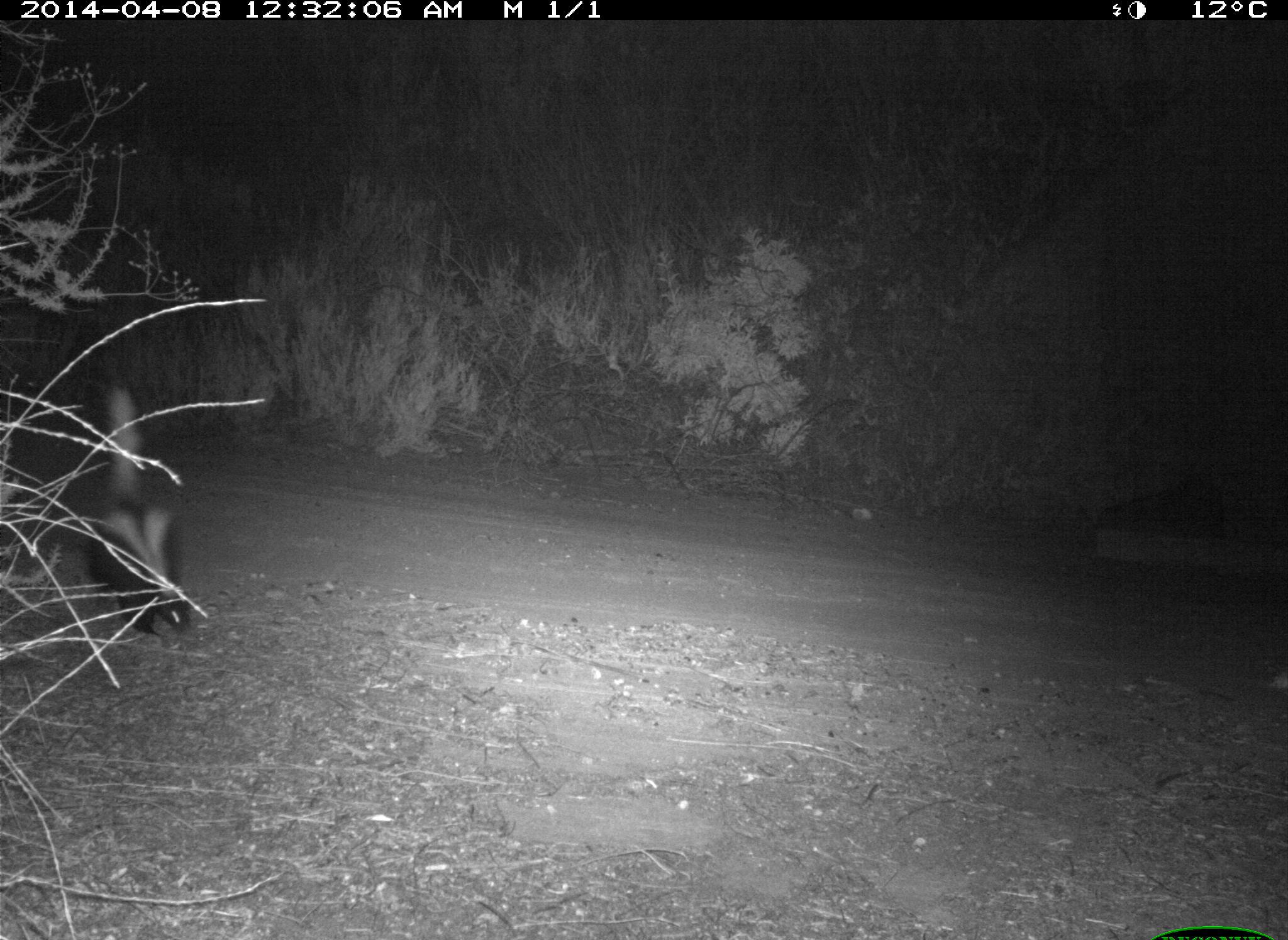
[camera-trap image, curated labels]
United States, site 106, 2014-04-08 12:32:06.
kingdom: Animalia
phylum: Chordata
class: Mammalia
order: Carnivora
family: Mephitidae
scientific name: Mephitidae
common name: skunk